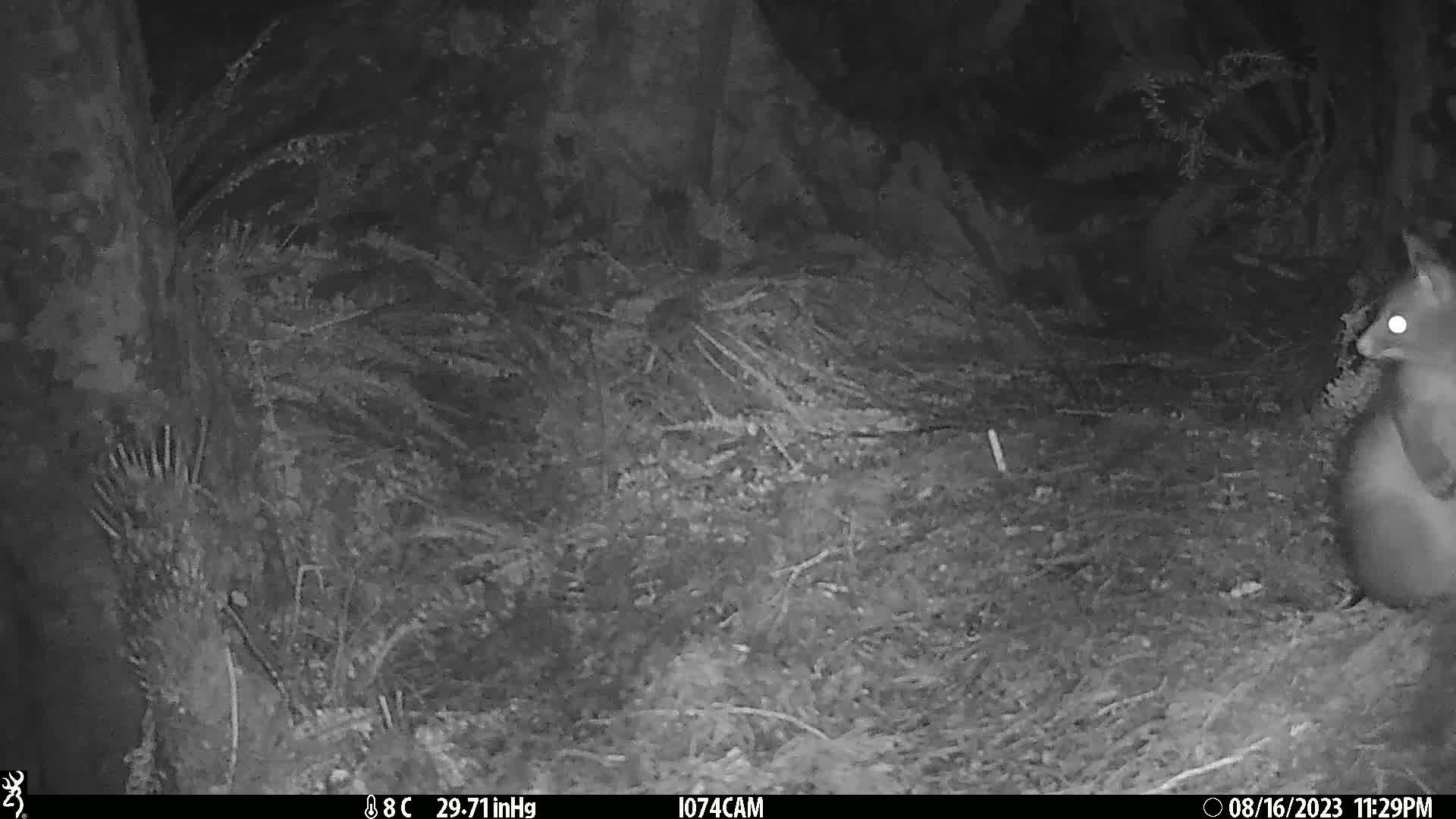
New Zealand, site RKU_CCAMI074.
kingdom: Animalia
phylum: Chordata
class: Mammalia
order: Diprotodontia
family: Phalangeridae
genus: Trichosurus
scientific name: Trichosurus vulpecula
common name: common brushtail possum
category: possum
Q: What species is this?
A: Possum (common brushtail possum) (Trichosurus vulpecula).